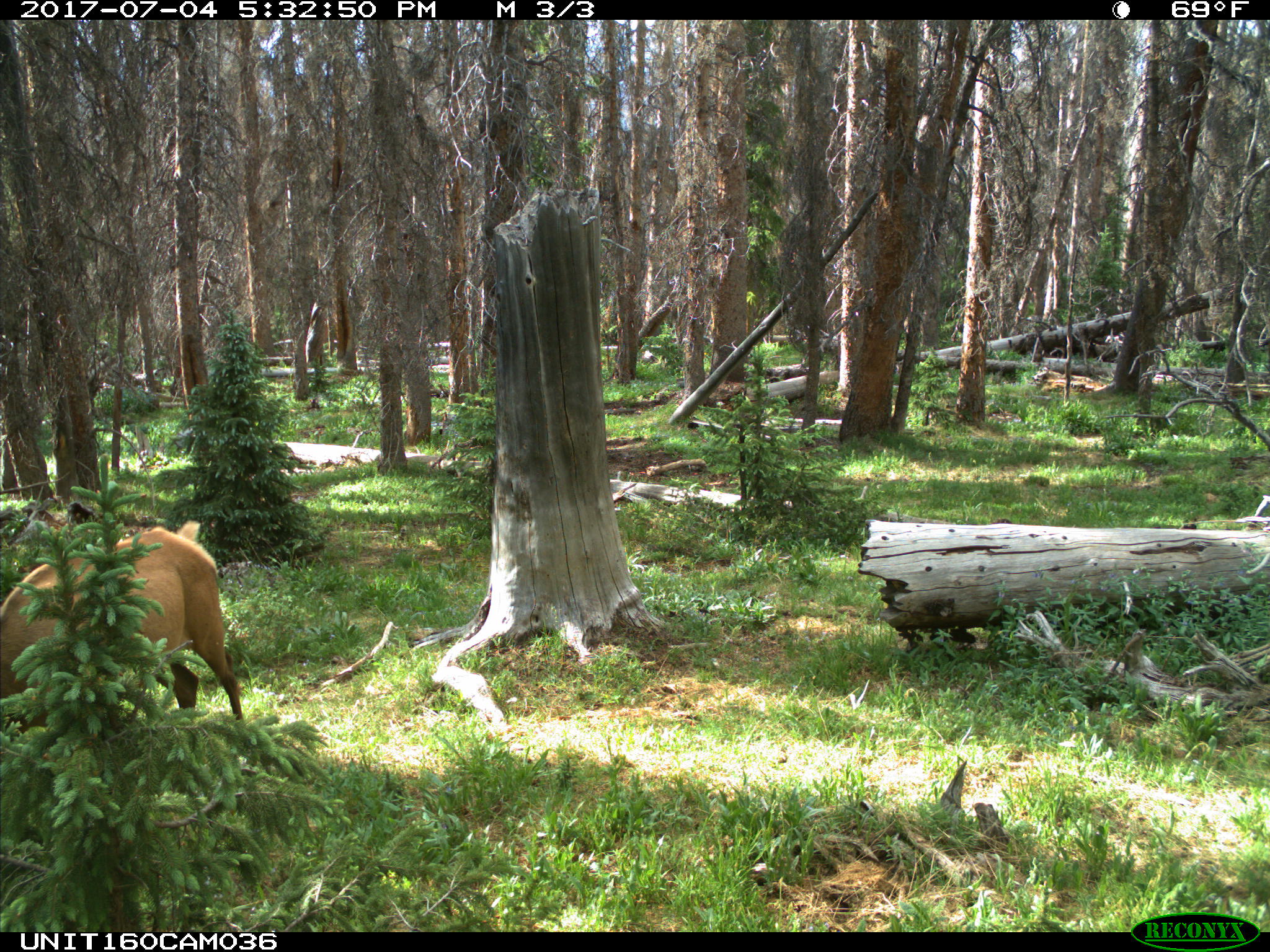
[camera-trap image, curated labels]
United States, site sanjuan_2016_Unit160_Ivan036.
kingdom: Animalia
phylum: Chordata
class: Mammalia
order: Artiodactyla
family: Cervidae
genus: Cervus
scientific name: Cervus elaphus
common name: red deer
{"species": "Cervus elaphus (red deer)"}